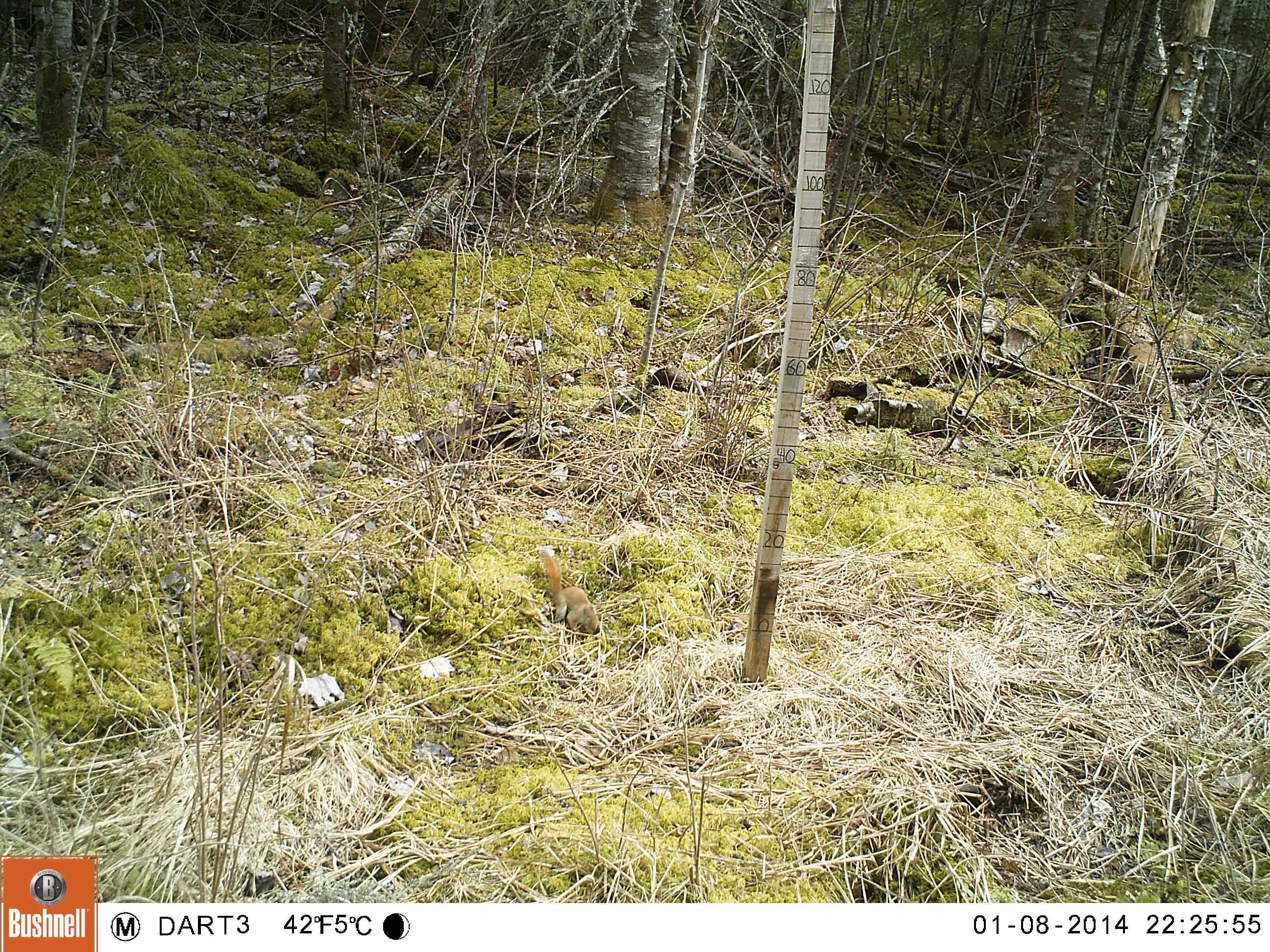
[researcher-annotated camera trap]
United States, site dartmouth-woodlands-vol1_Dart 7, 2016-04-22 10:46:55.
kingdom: Animalia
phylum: Chordata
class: Mammalia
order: Rodentia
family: Sciuridae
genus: Tamiasciurus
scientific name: Tamiasciurus hudsonicus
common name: red squirrel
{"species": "red squirrel (Tamiasciurus hudsonicus)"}